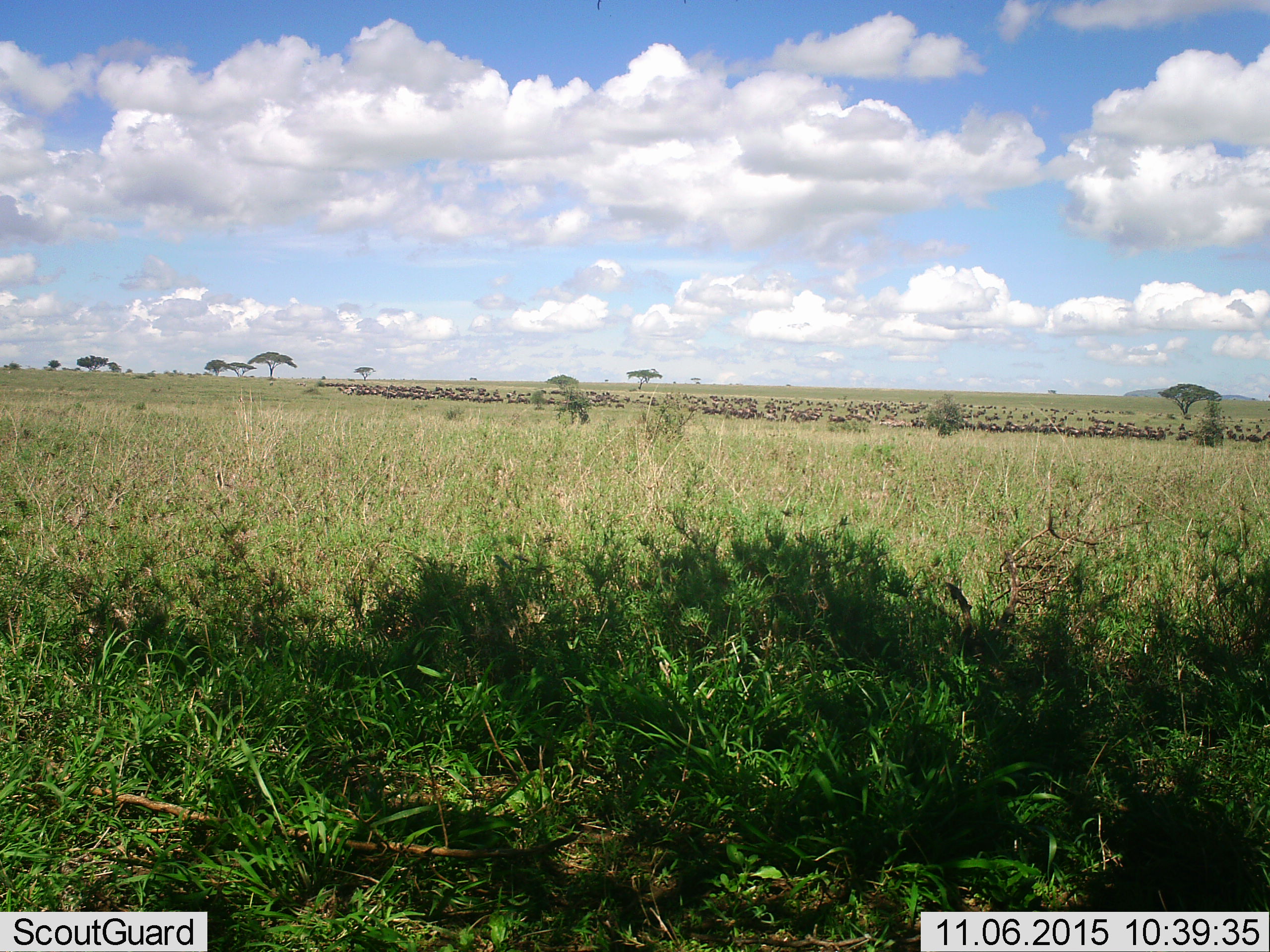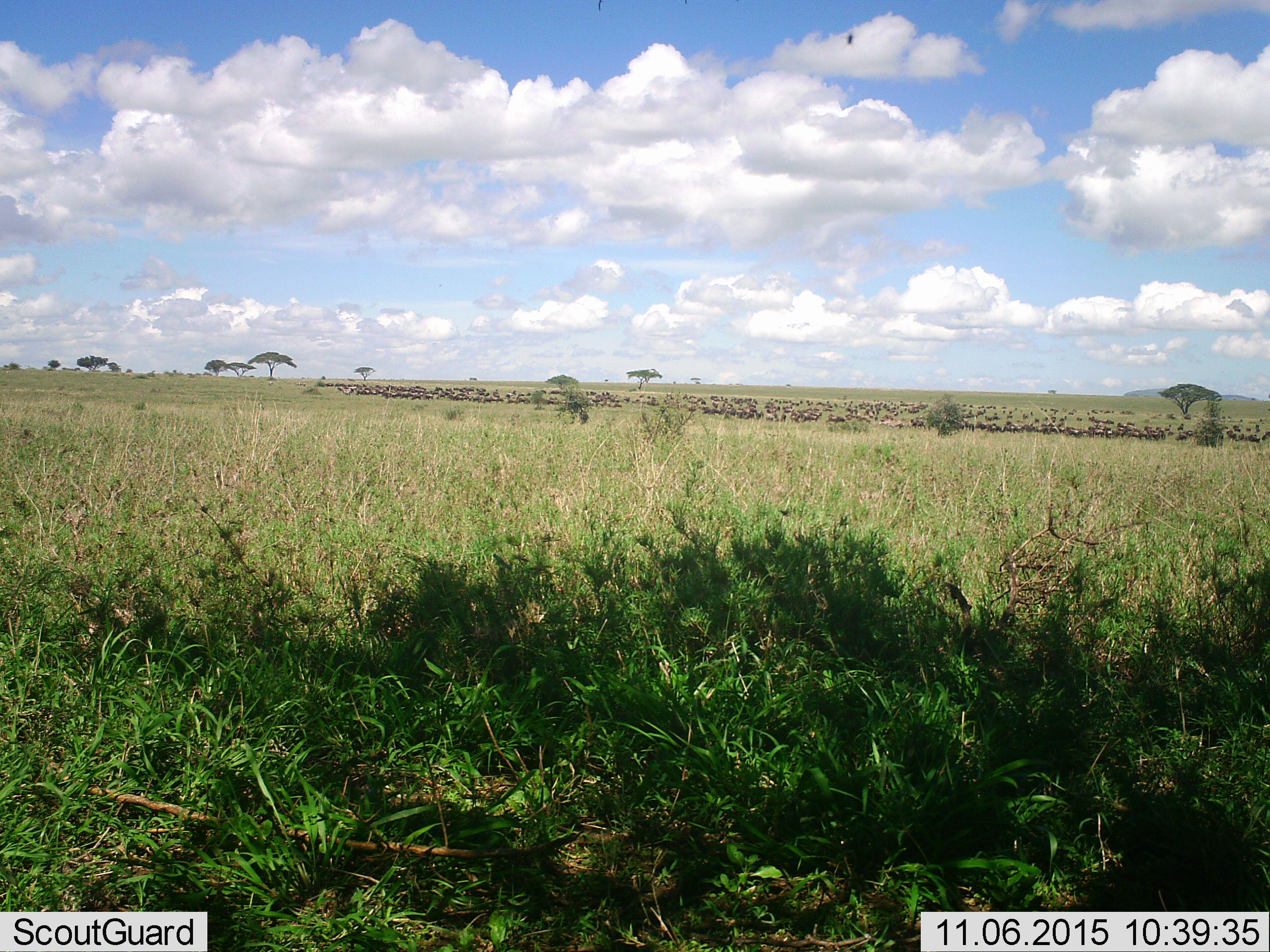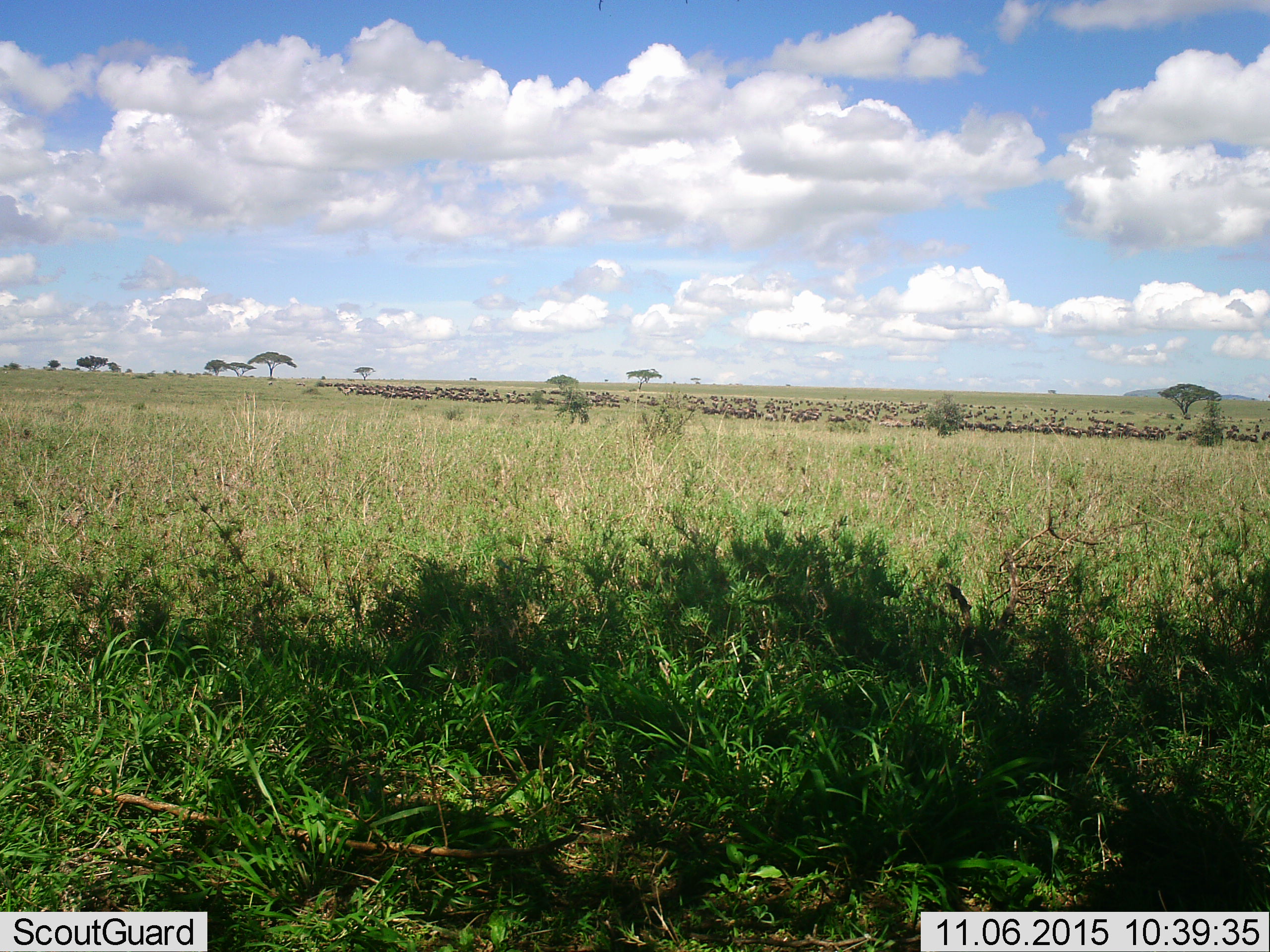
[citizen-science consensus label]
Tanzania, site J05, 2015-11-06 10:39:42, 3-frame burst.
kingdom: Animalia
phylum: Chordata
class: Mammalia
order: Artiodactyla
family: Bovidae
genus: Connochaetes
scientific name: Connochaetes taurinus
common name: blue wildebeest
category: wildebeest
Wildebeest (blue wildebeest) (Connochaetes taurinus), count 51+. Behavior (volunteer vote fractions): standing 64%, resting 9%, moving 36%, interacting 9%. Young present (vote fraction): 27%. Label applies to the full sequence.